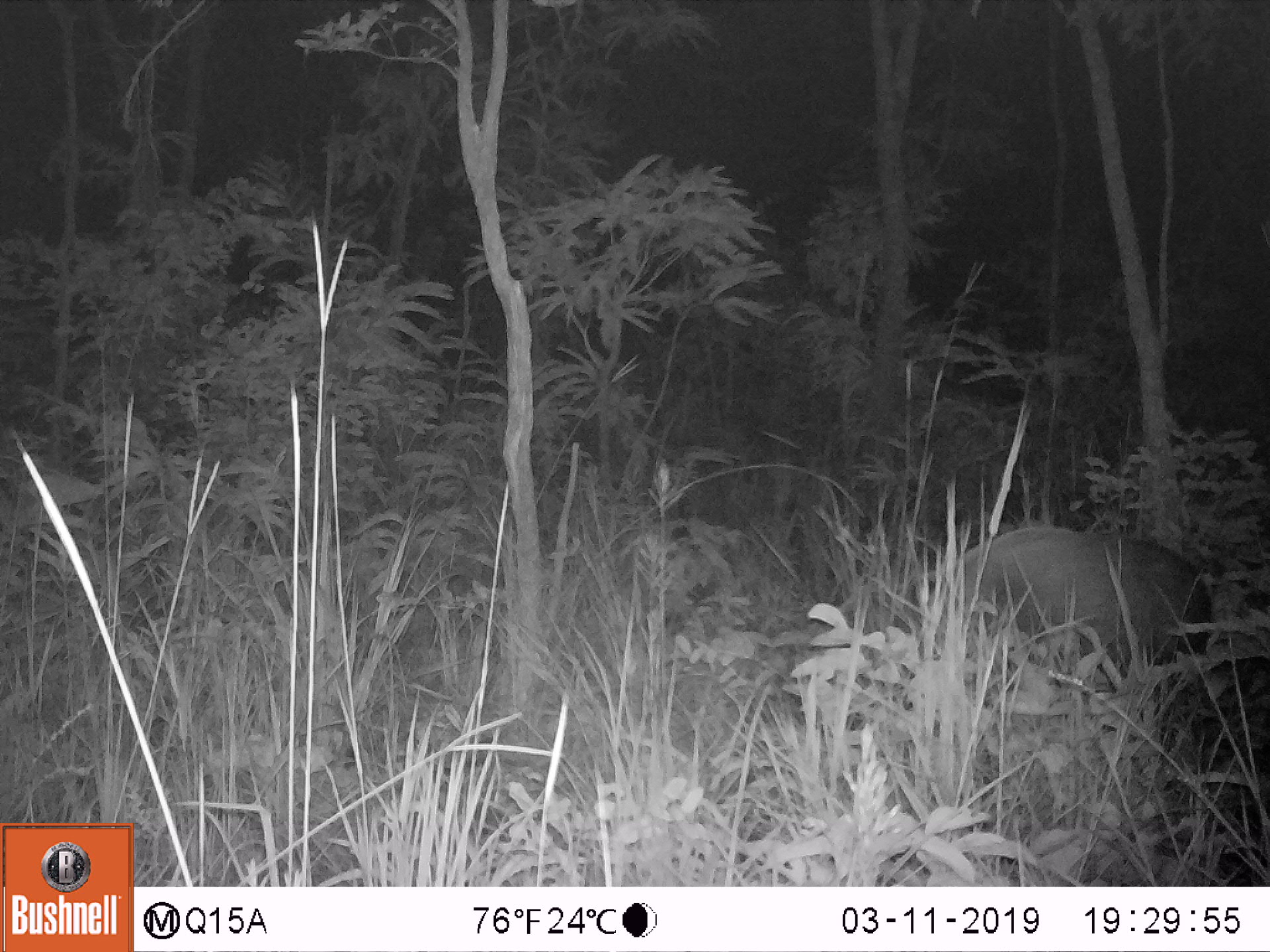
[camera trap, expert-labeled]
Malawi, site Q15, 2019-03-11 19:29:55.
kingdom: Animalia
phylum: Chordata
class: Mammalia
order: Artiodactyla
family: Suidae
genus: Potamochoerus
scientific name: Potamochoerus larvatus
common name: bushpig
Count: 1.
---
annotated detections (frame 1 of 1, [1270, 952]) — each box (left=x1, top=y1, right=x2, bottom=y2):
bushpig: (left=908, top=524, right=1215, bottom=672)